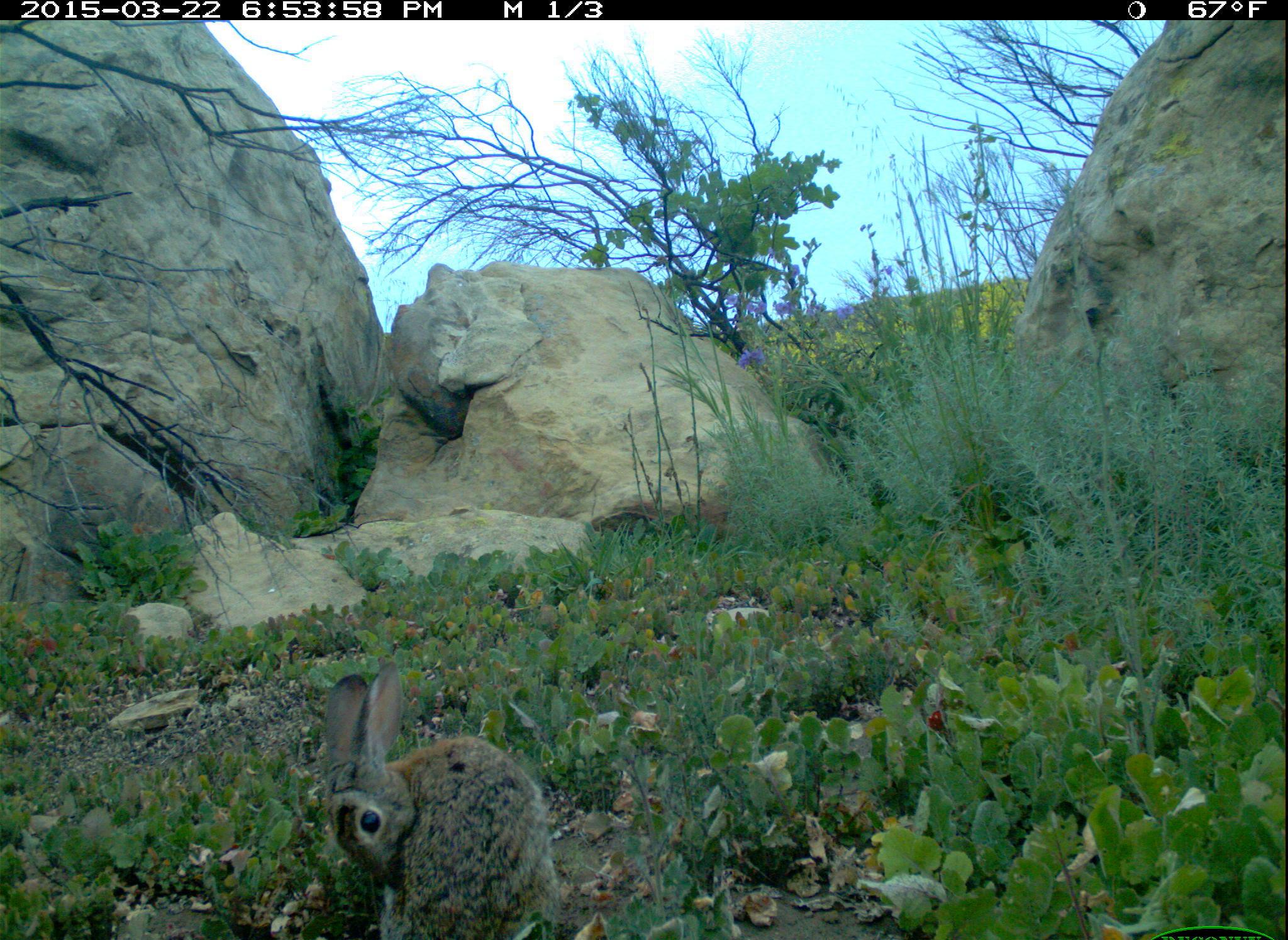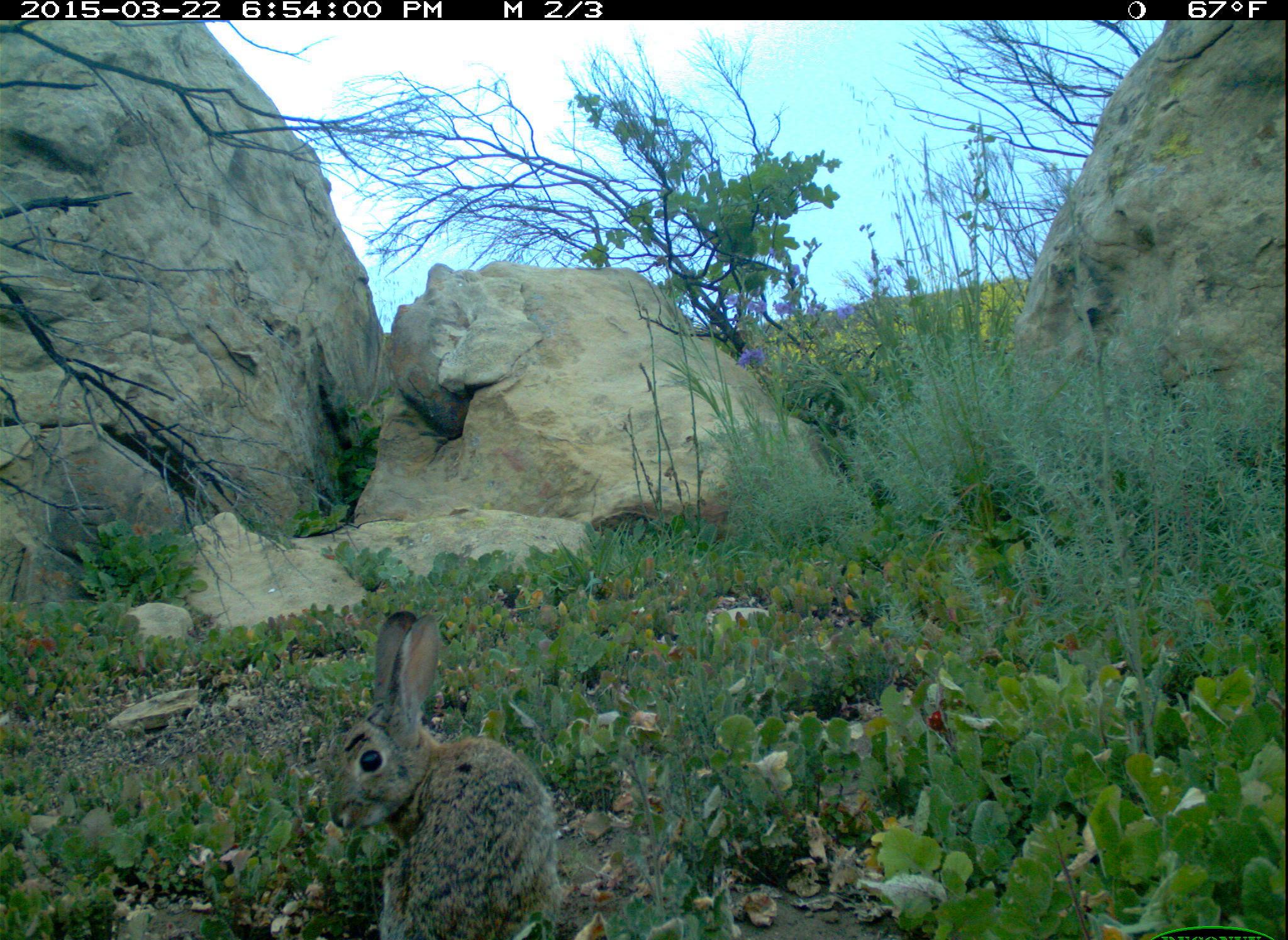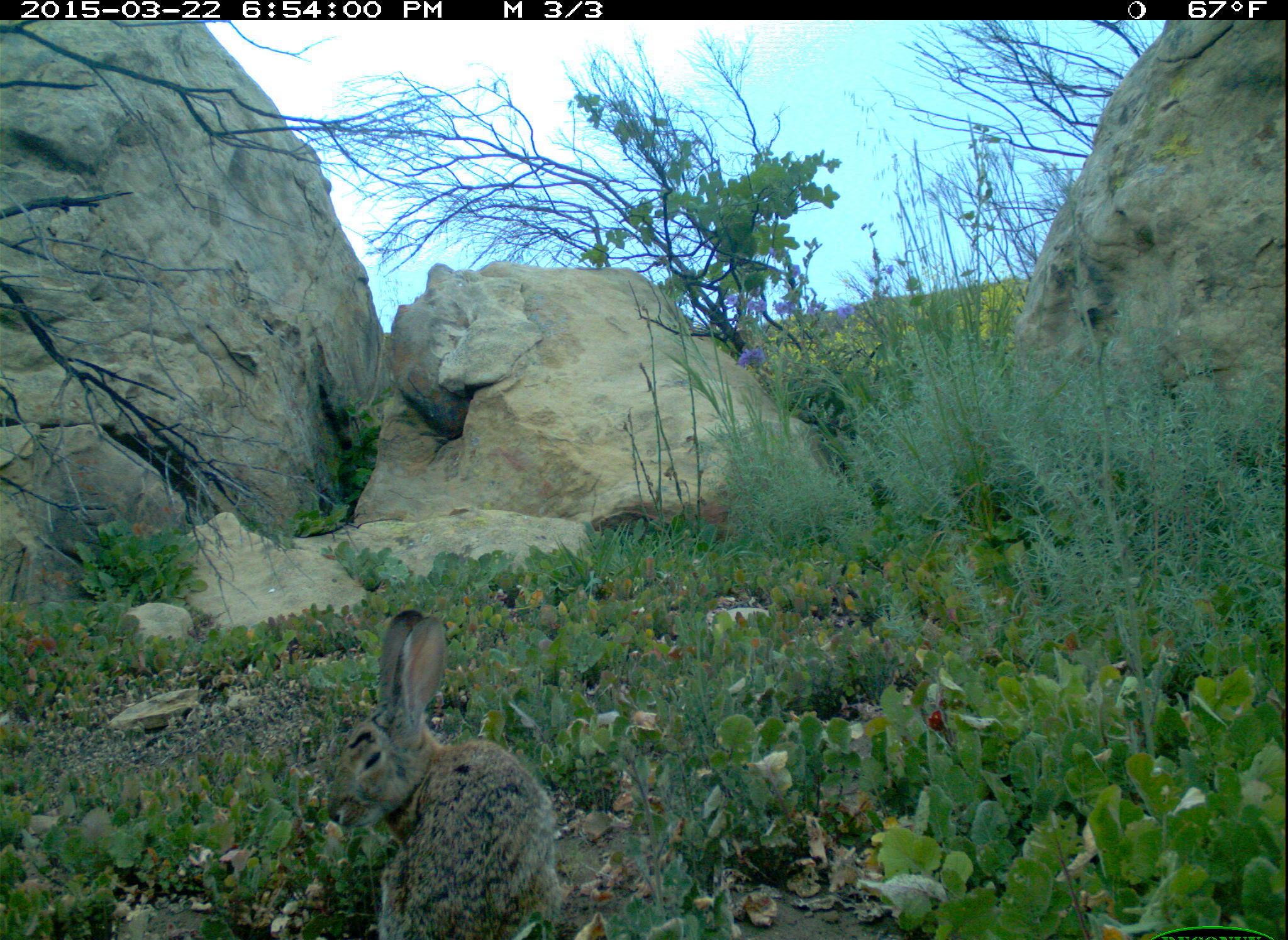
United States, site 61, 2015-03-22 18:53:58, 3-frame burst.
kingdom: Animalia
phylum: Chordata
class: Mammalia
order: Lagomorpha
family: Leporidae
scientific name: Leporidae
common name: rabbits and hares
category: rabbit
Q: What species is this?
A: Rabbit (rabbits and hares) (Leporidae).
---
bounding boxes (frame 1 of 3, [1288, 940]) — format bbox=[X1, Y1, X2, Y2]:
rabbit: bbox=[288, 648, 584, 940]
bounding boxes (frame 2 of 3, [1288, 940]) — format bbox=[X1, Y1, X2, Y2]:
rabbit: bbox=[316, 599, 567, 940]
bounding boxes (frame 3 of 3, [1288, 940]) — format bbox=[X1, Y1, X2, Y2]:
rabbit: bbox=[301, 586, 630, 937]